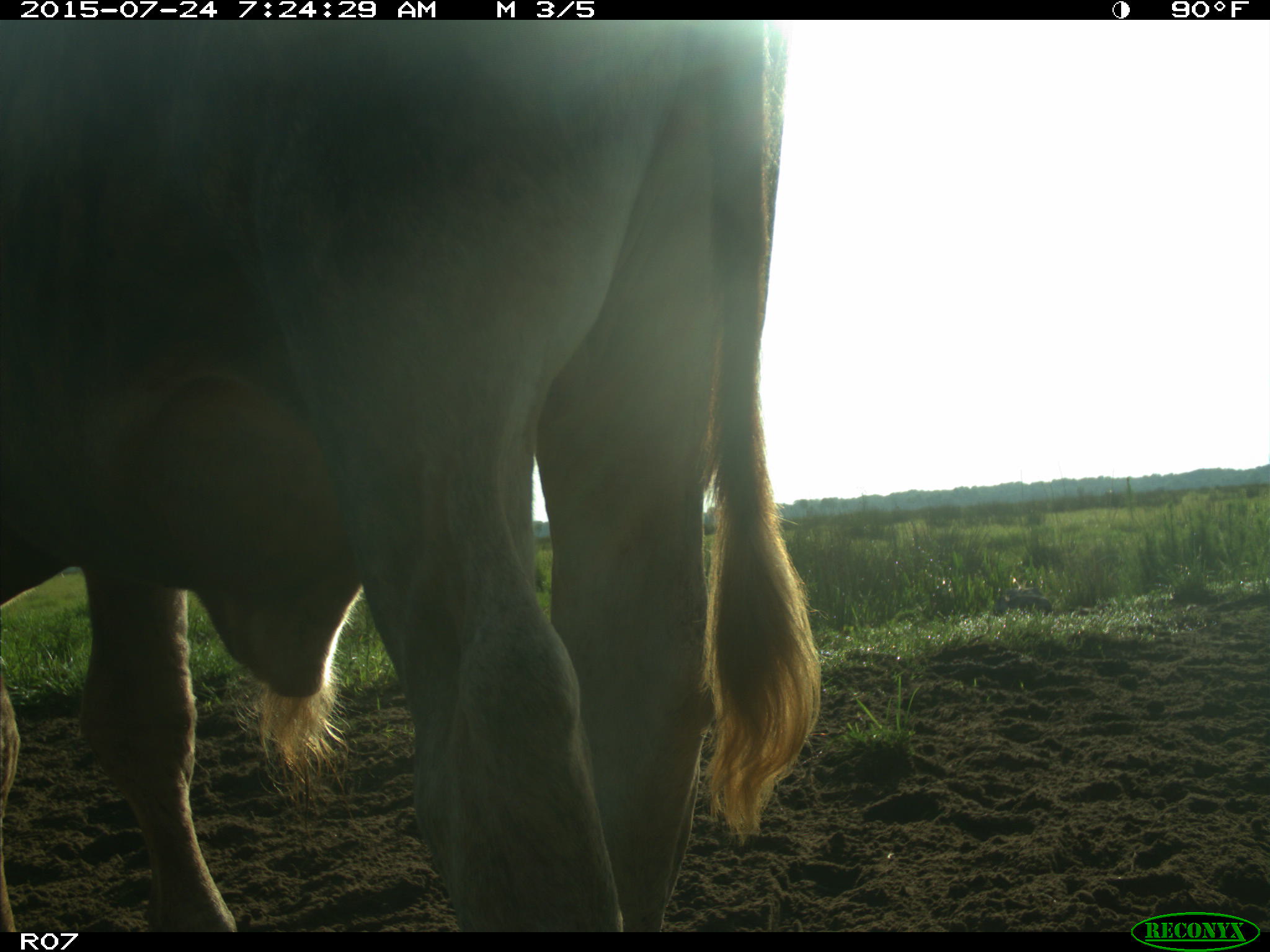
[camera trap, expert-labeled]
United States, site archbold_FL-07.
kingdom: Animalia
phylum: Chordata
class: Mammalia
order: Artiodactyla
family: Bovidae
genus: Bos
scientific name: Bos taurus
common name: domestic cow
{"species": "Bos taurus (domestic cow)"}